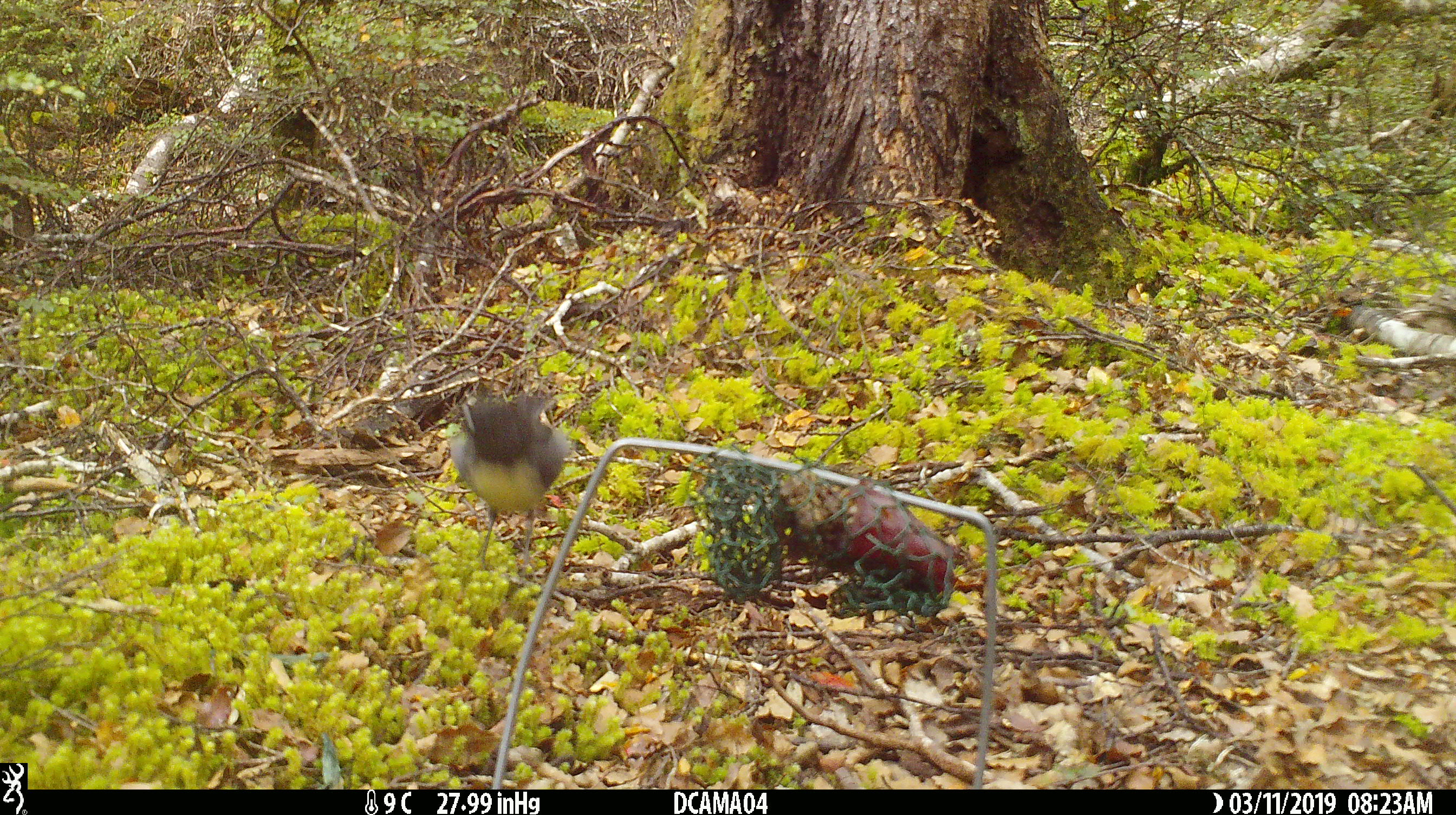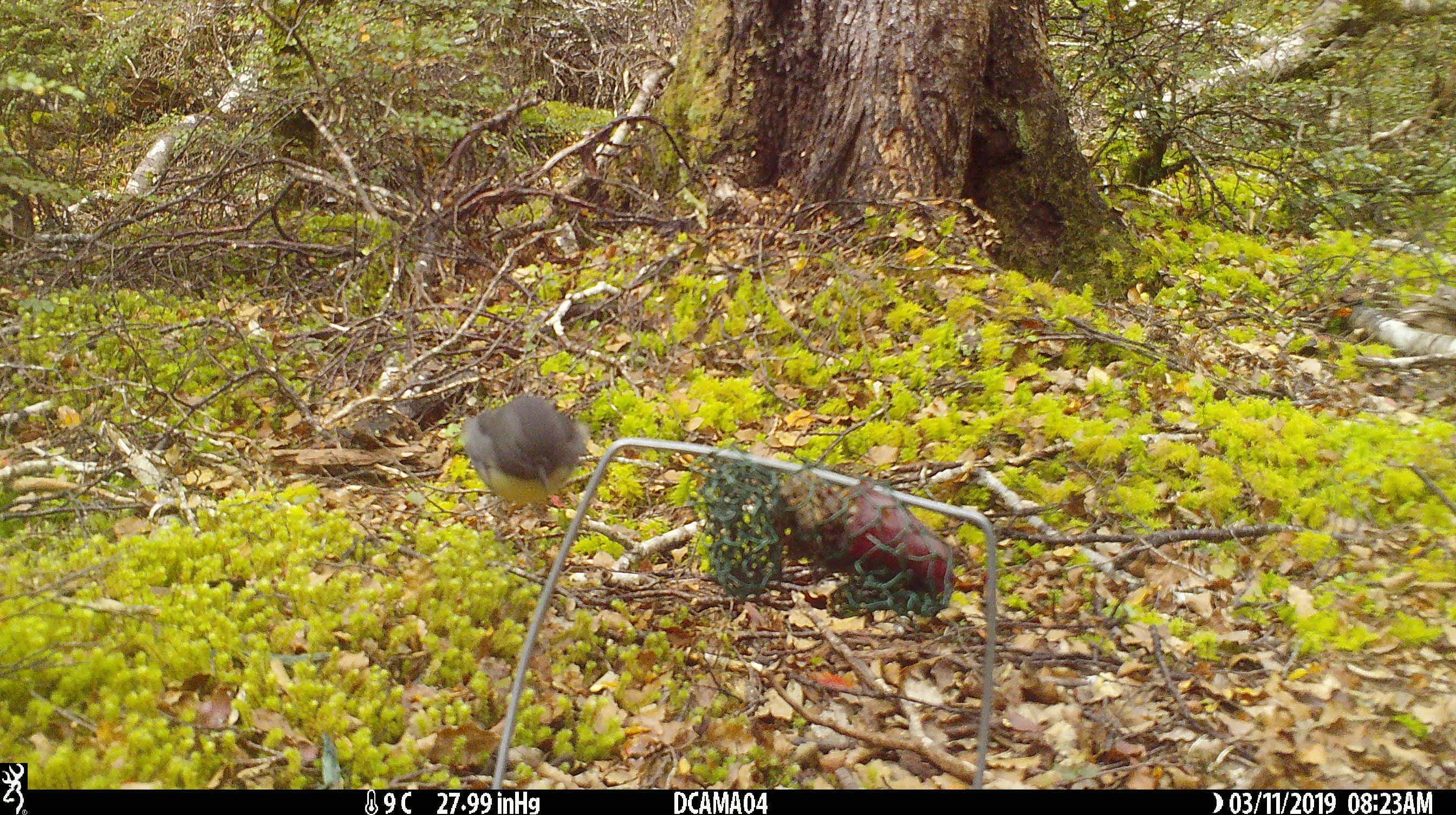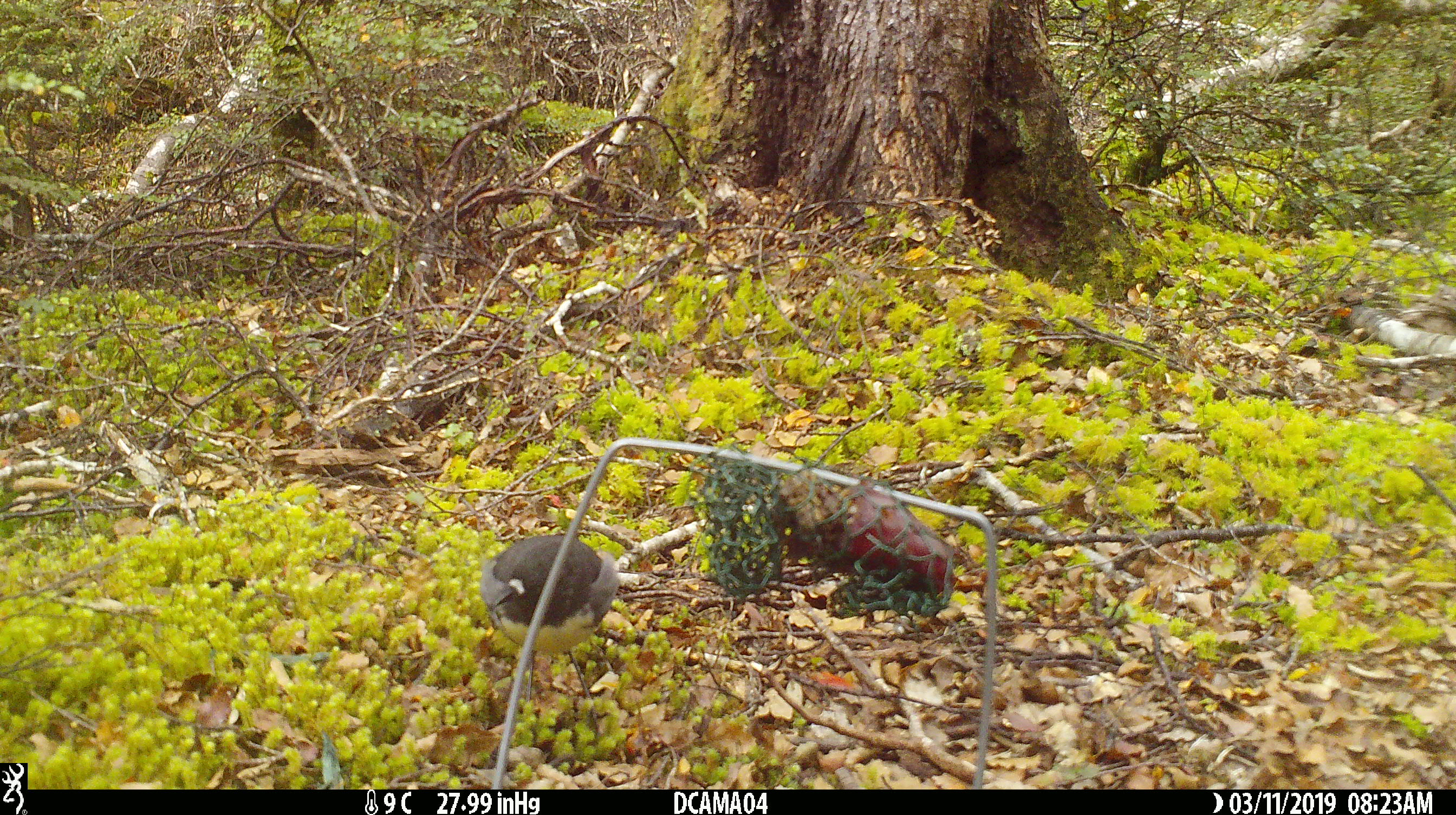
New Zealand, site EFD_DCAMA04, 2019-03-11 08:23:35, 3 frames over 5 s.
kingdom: Animalia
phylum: Chordata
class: Aves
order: Passeriformes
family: Petroicidae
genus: Petroica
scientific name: Petroica australis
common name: new zealand robin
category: robin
Robin (new zealand robin) (Petroica australis).